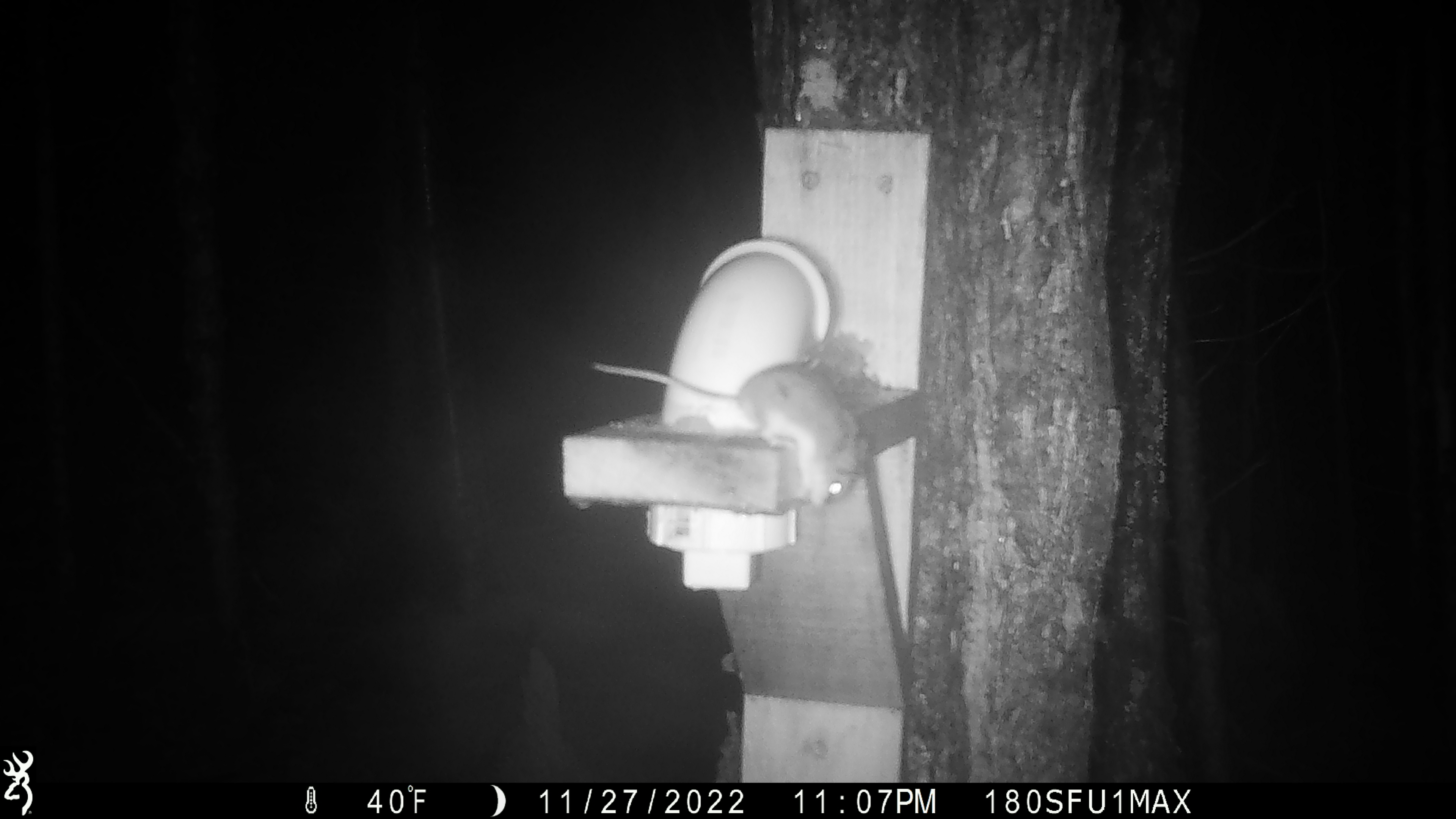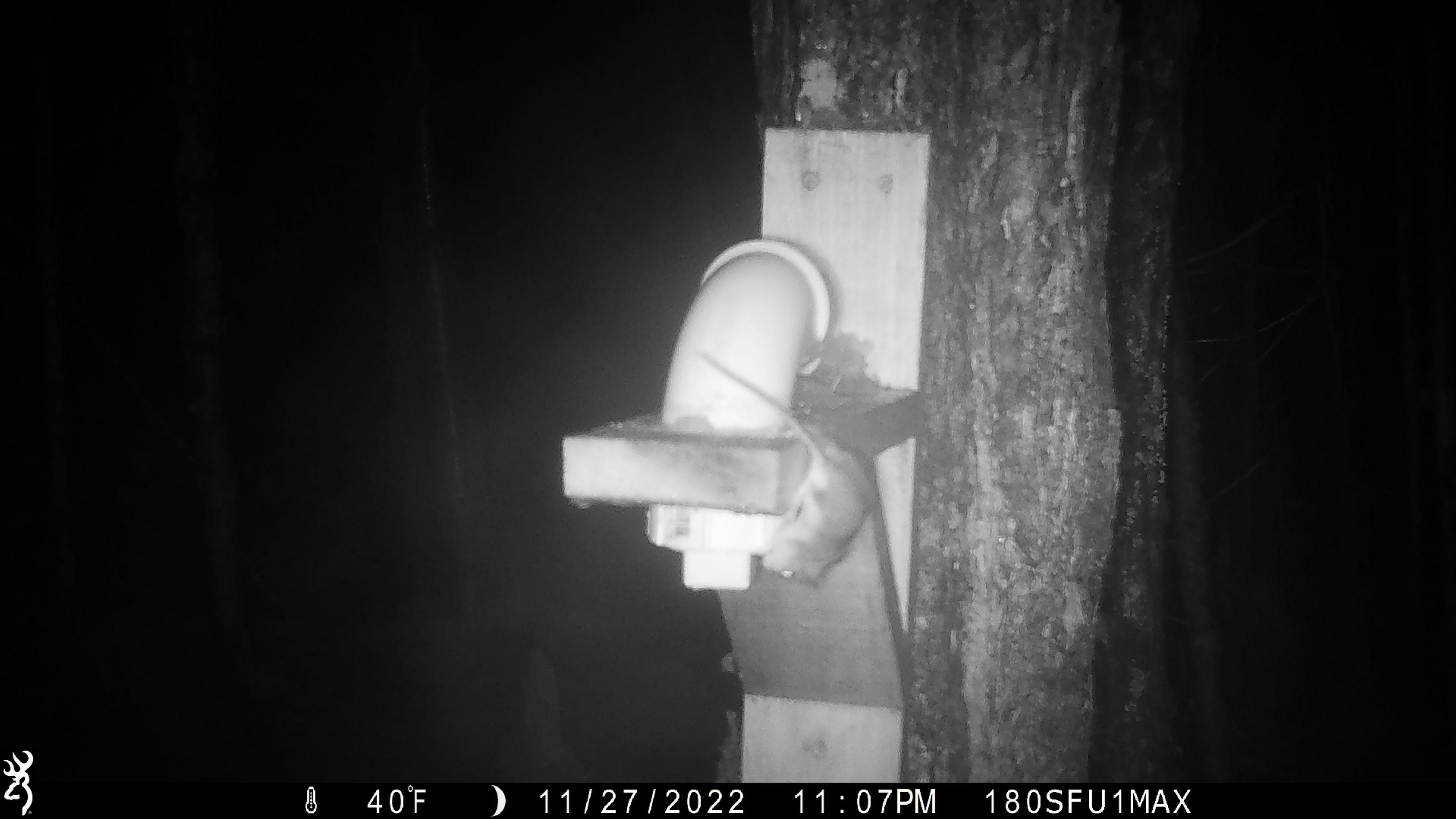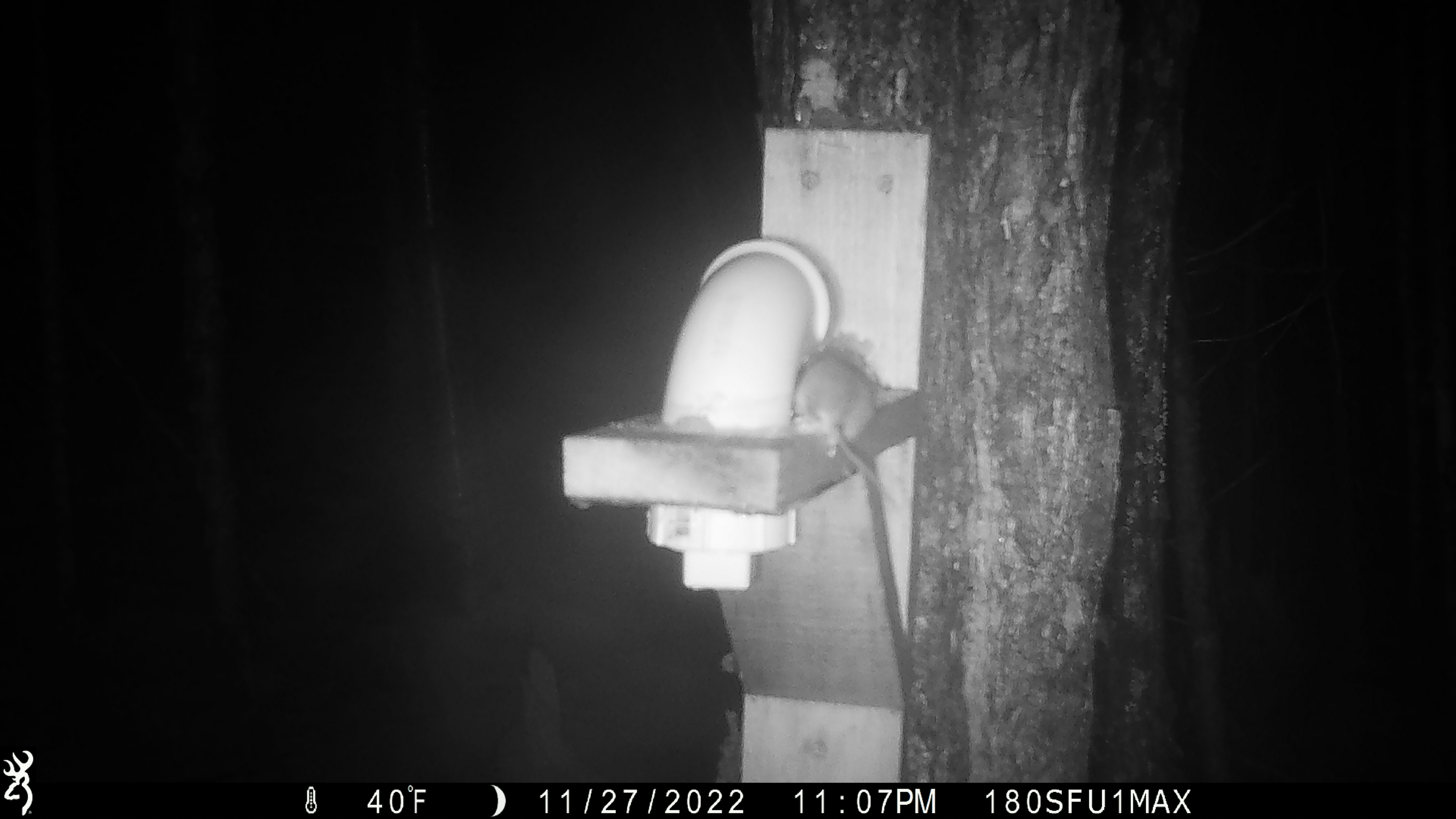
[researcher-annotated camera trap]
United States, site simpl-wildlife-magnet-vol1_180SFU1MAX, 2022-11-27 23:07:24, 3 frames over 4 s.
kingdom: Animalia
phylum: Chordata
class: Mammalia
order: Rodentia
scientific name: Rodentia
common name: mouse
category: mouse sp.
Mouse sp. (mouse) (Rodentia).